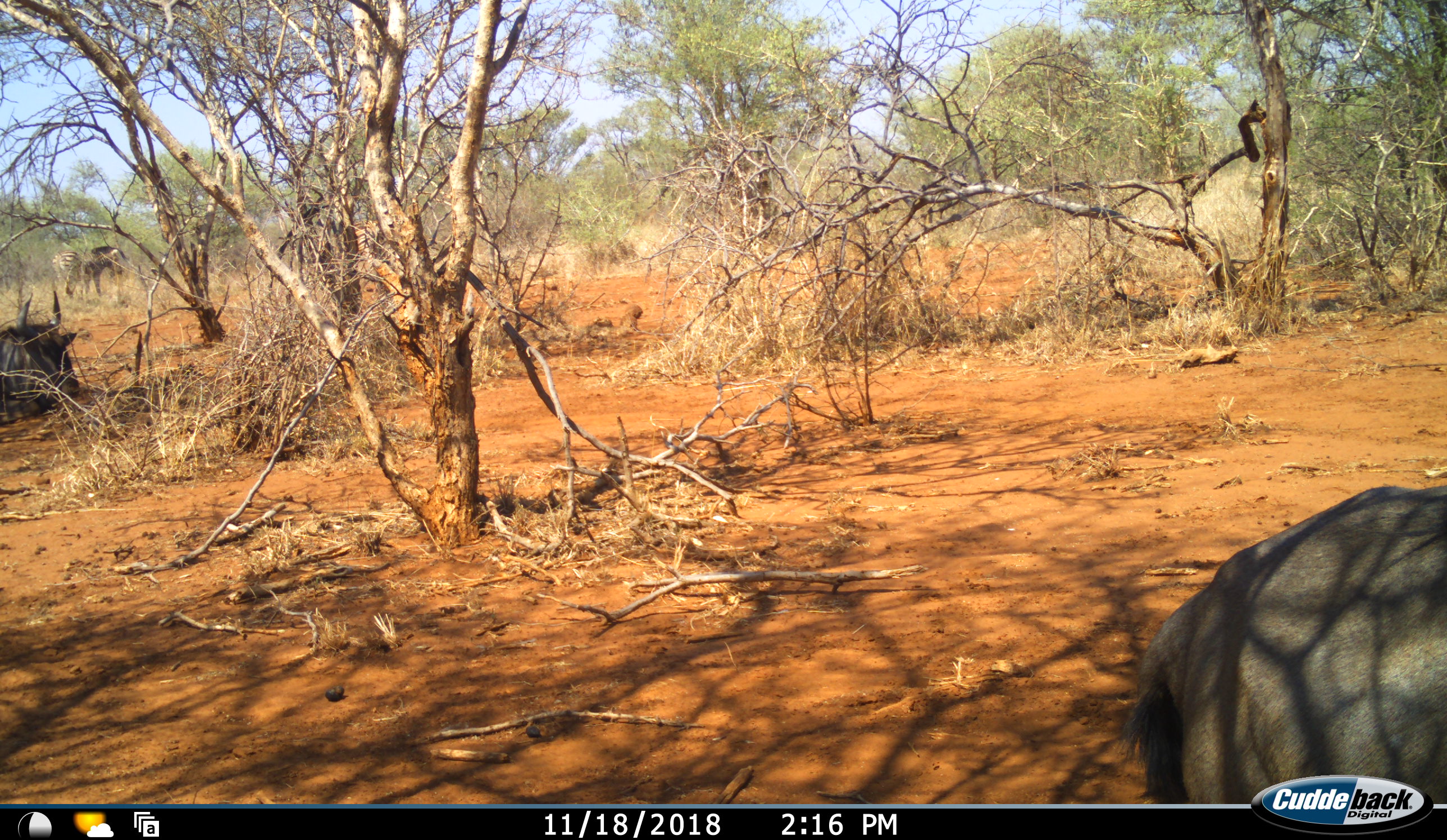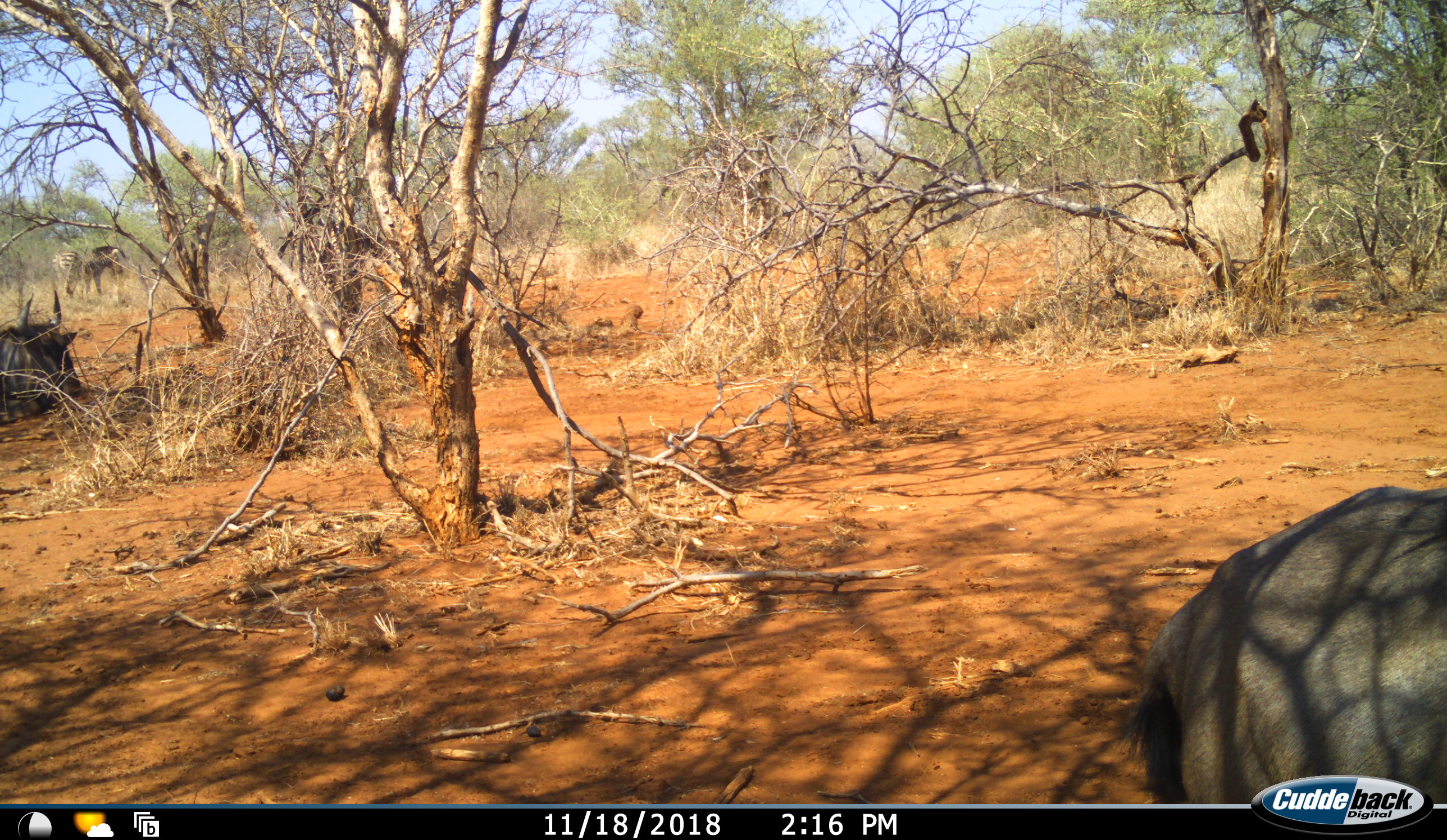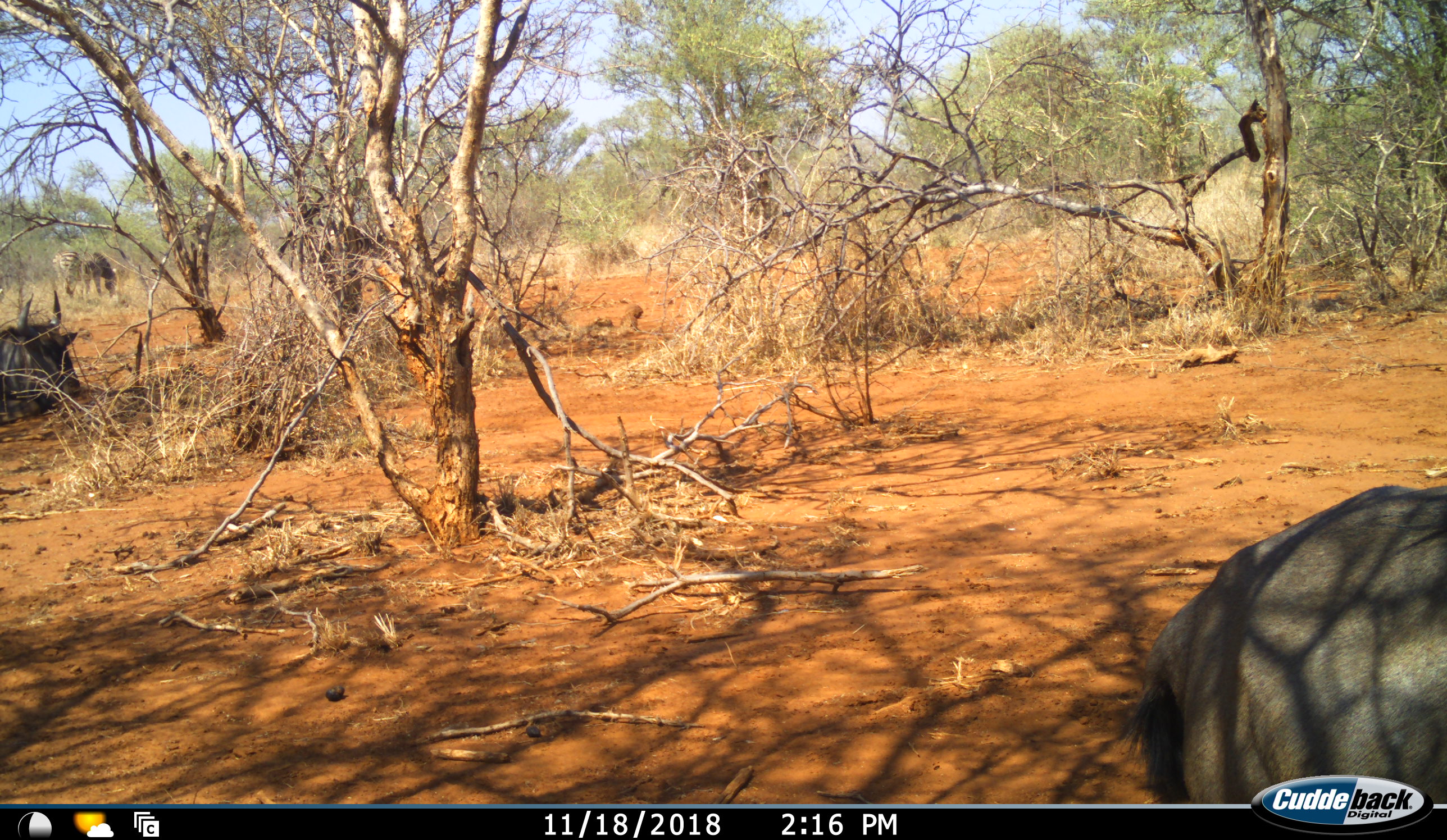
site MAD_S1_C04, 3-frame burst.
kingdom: Animalia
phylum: Chordata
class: Mammalia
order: Artiodactyla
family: Bovidae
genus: Connochaetes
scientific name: Connochaetes taurinus taurinus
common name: blue wildebeest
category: wildebeestblue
Wildebeestblue (blue wildebeest) (Connochaetes taurinus taurinus), count 2. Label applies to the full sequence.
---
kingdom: Animalia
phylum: Chordata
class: Mammalia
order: Perissodactyla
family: Equidae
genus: Equus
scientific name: Equus quagga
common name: plains zebra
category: zebraplains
Zebraplains (plains zebra) (Equus quagga), count 2. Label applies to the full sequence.